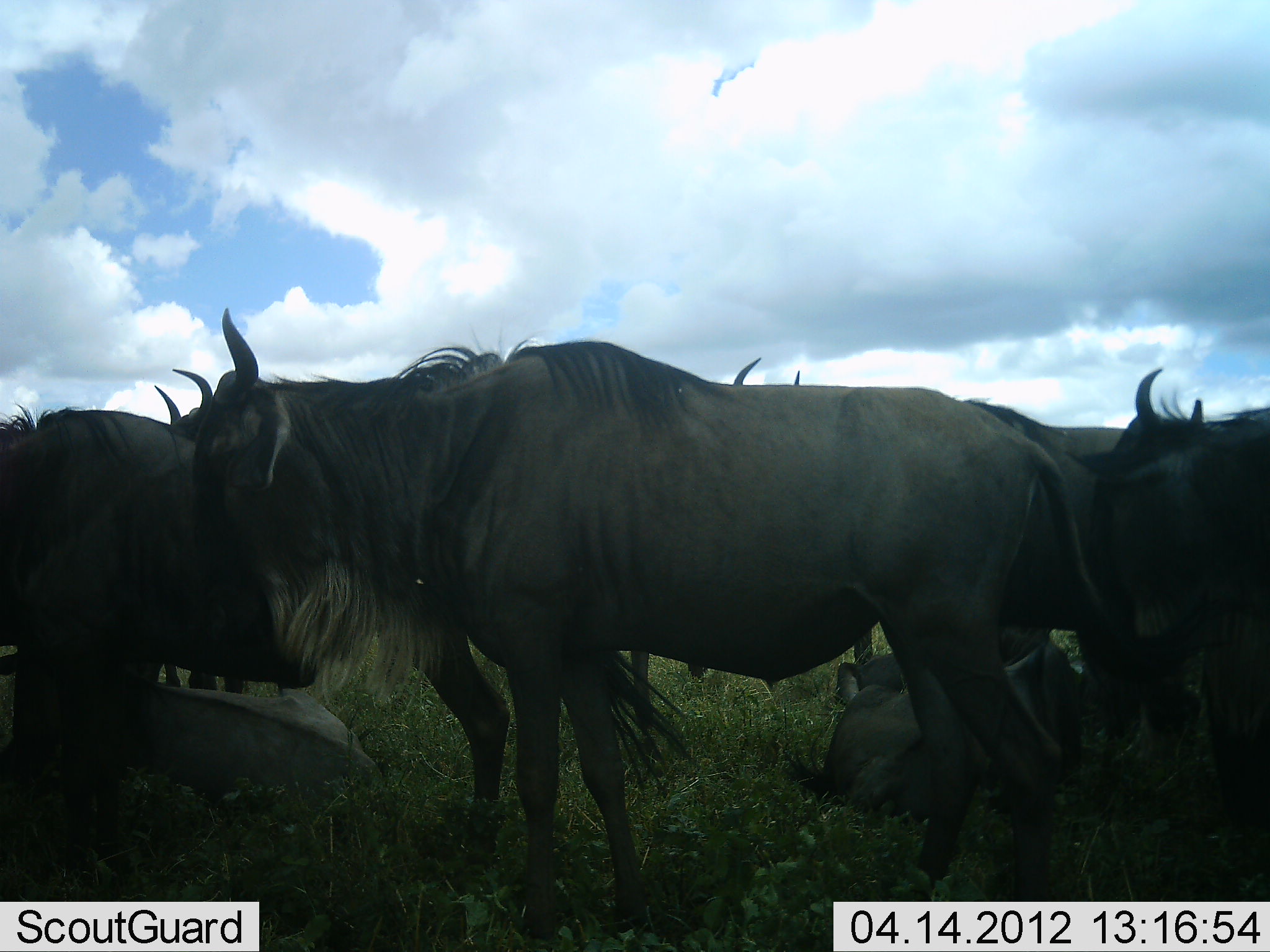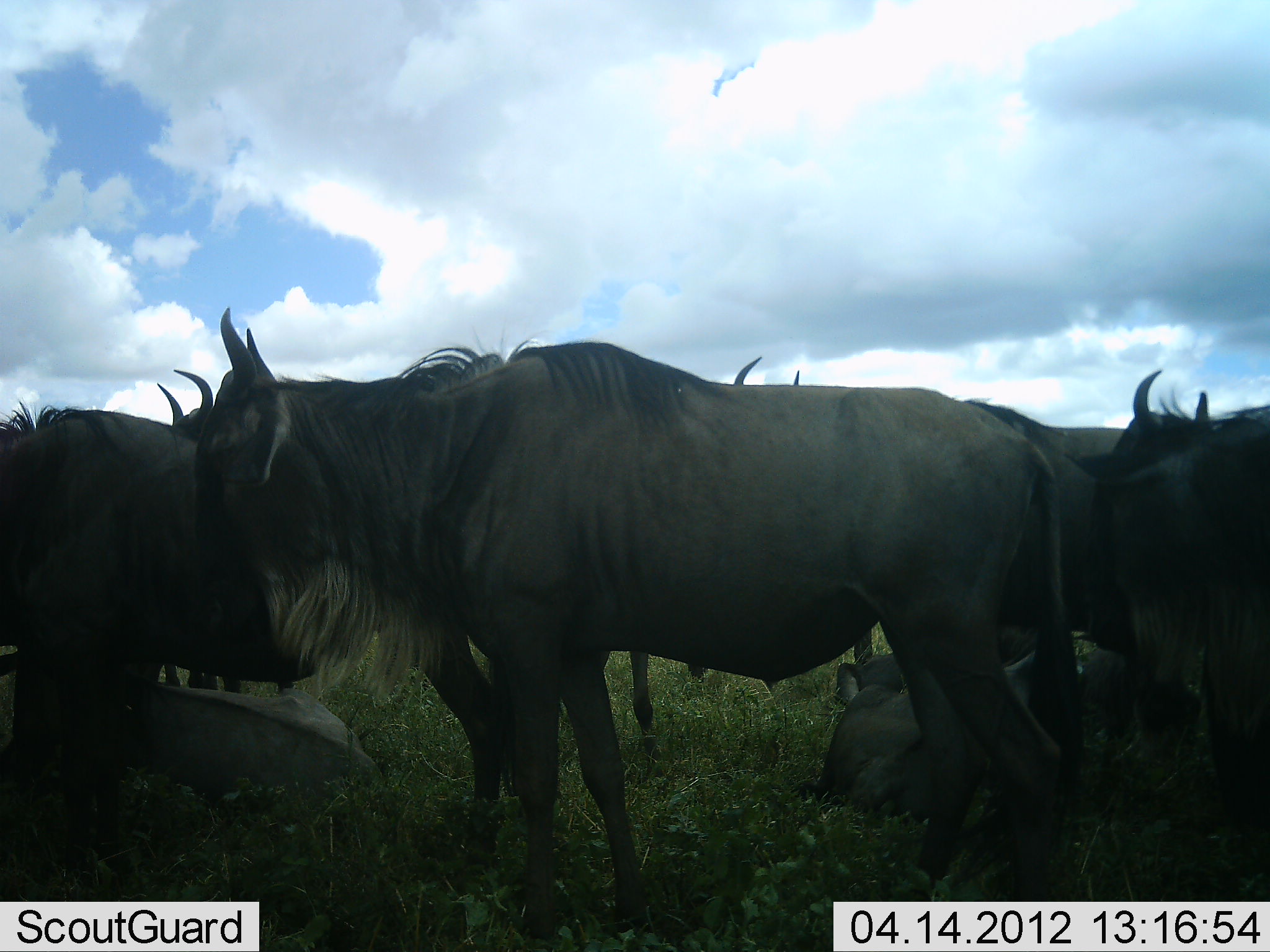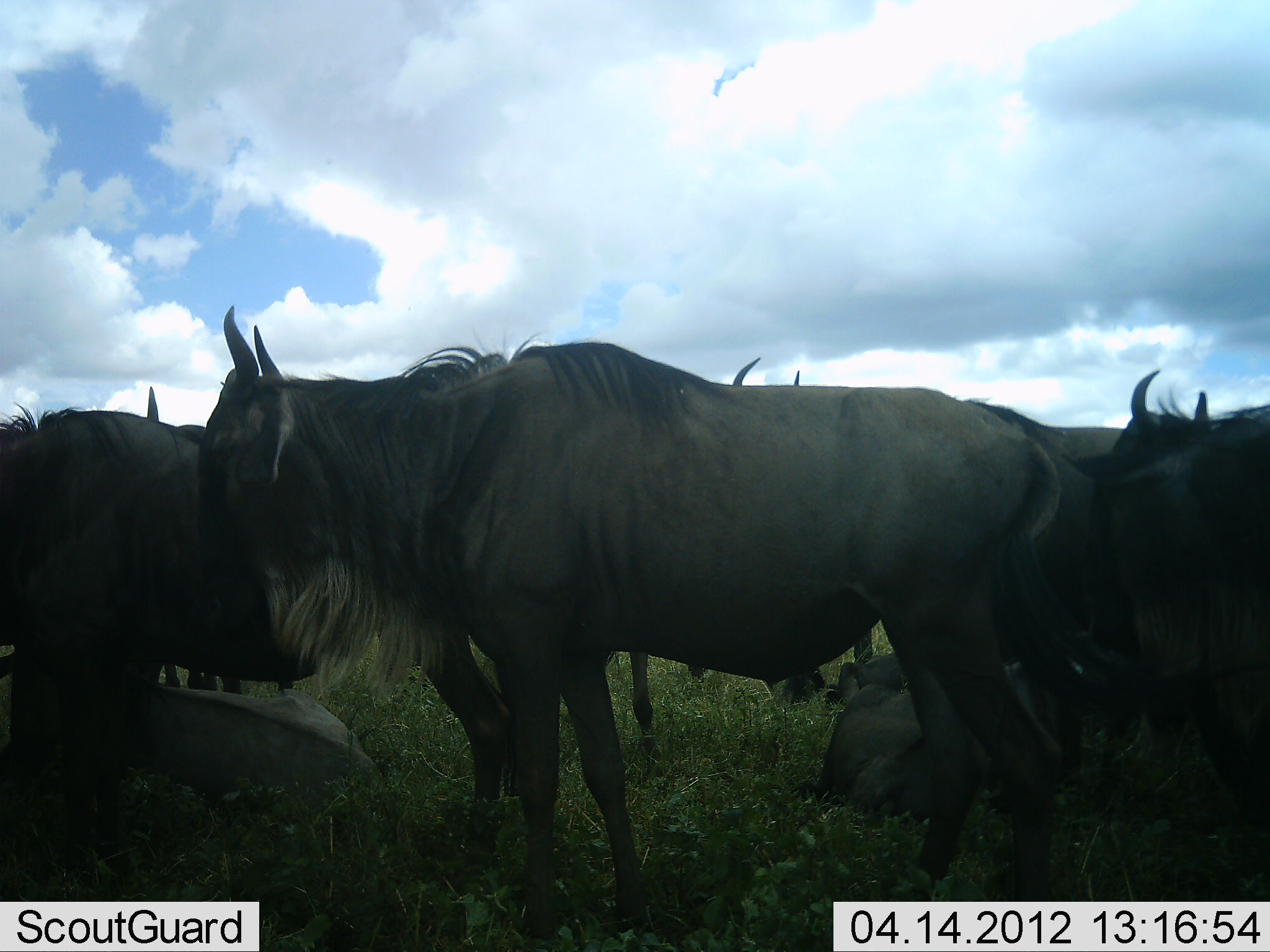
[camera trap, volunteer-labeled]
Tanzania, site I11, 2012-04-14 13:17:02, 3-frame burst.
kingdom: Animalia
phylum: Chordata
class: Mammalia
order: Artiodactyla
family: Bovidae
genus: Connochaetes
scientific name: Connochaetes taurinus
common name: blue wildebeest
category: wildebeest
Wildebeest (blue wildebeest) (Connochaetes taurinus), count 8. Behavior (volunteer vote fractions): standing 92%, resting 85%, moving 15%, interacting 8%. Young present (vote fraction): 8%. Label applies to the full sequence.